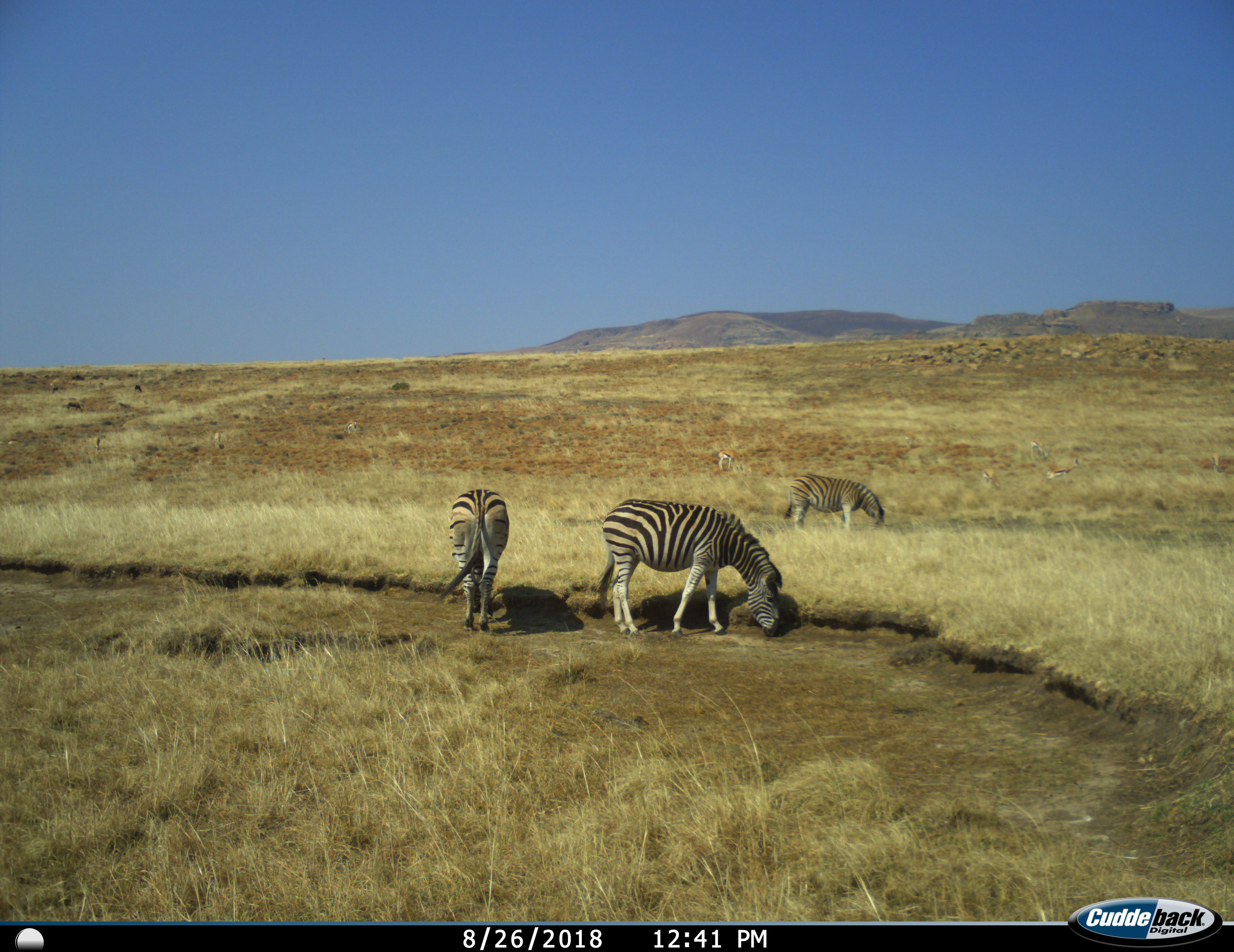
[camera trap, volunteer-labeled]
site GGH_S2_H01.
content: unidentified animal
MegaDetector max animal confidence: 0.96